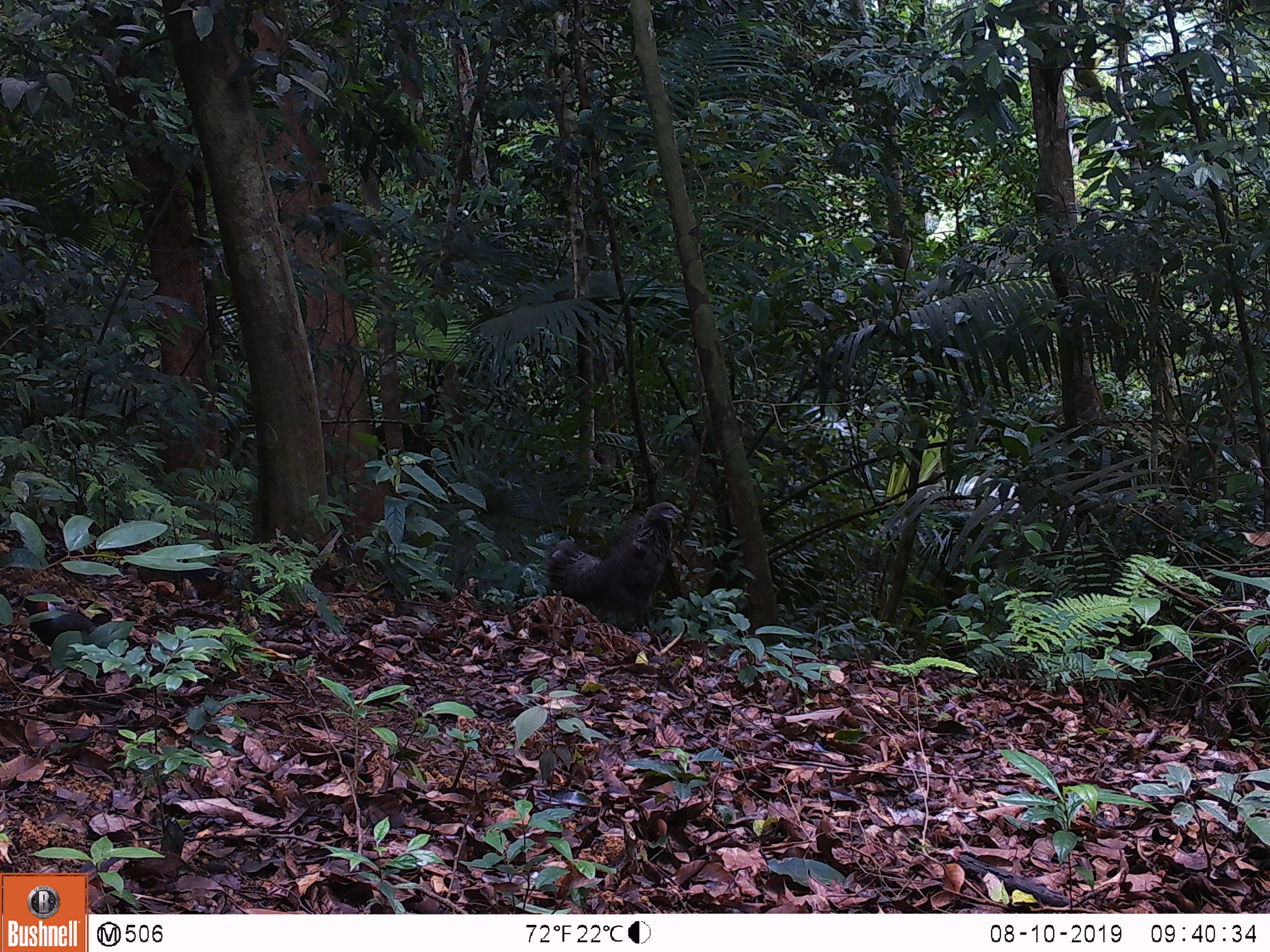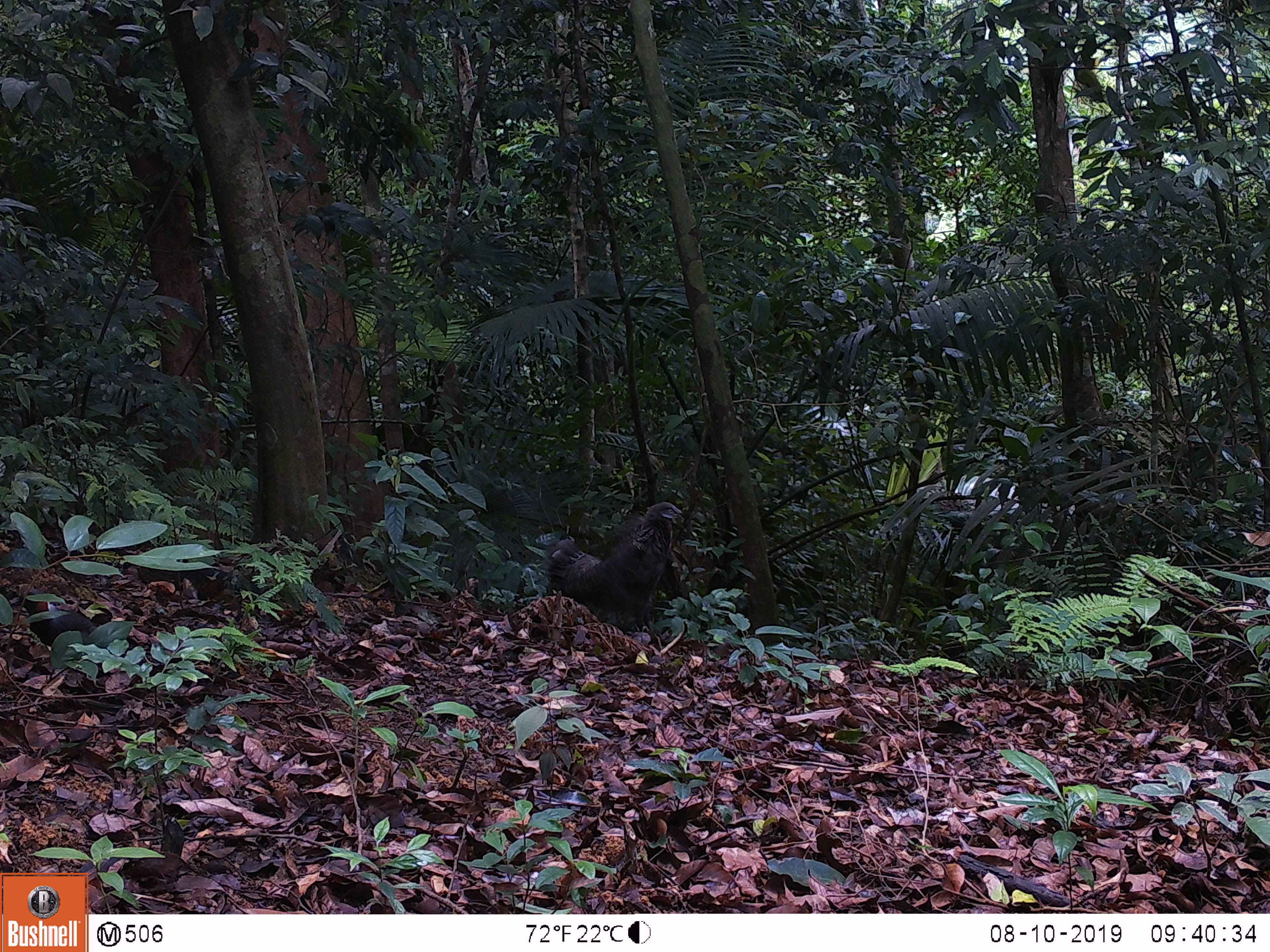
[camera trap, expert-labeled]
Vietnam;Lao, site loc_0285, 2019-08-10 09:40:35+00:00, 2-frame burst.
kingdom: Animalia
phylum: Chordata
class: Aves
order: Galliformes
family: Phasianidae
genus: Polyplectron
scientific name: Polyplectron bicalcaratum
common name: gray peacock-pheasant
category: grey peacock pheasant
Grey peacock pheasant (gray peacock-pheasant) (Polyplectron bicalcaratum). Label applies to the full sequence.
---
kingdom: Animalia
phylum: Chordata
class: Aves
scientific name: Aves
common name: bird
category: unidentified bird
Unidentified bird (bird) (Aves). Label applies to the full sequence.